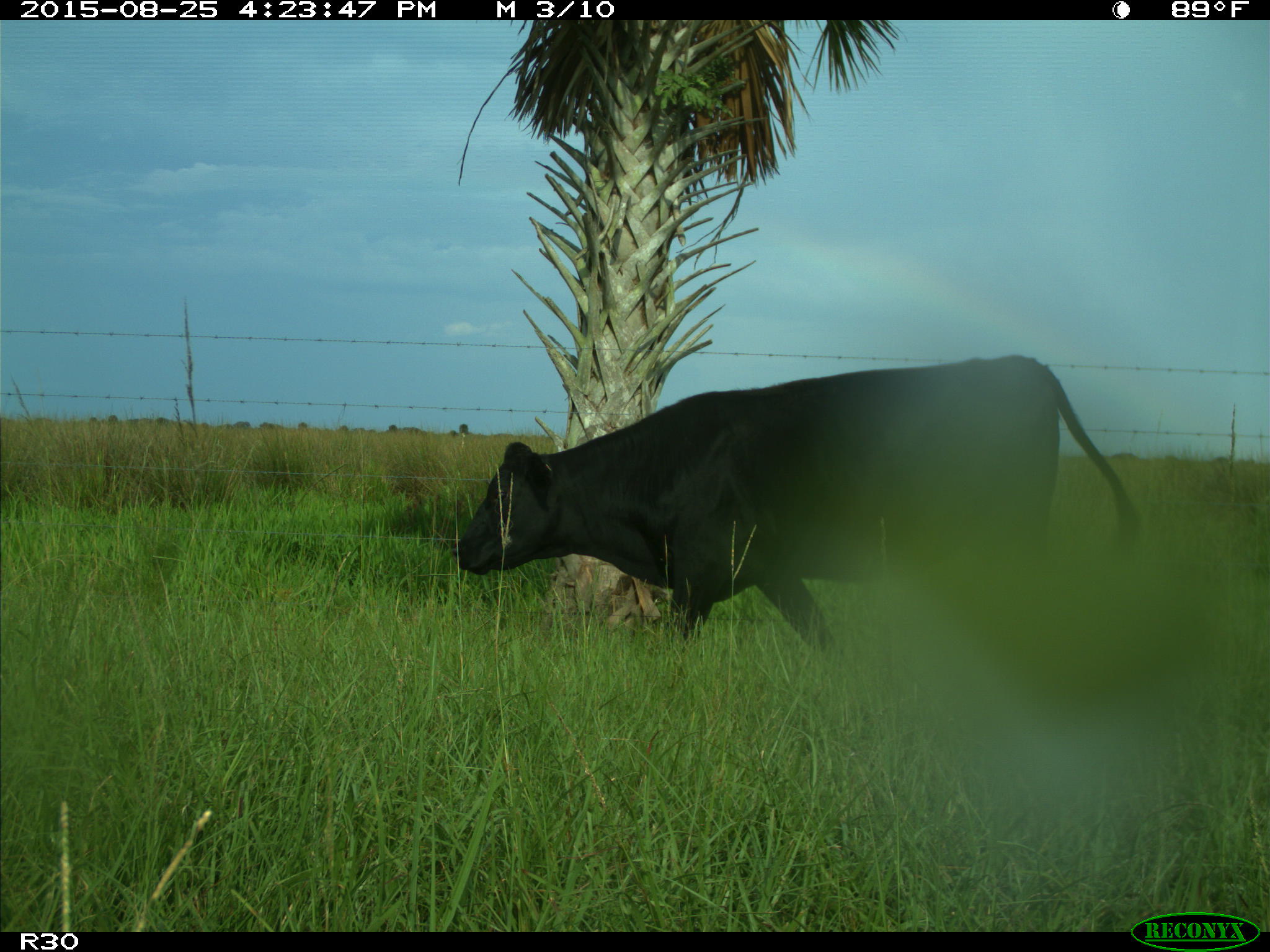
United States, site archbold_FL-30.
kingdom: Animalia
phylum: Chordata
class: Mammalia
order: Artiodactyla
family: Bovidae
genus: Bos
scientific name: Bos taurus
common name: domestic cow